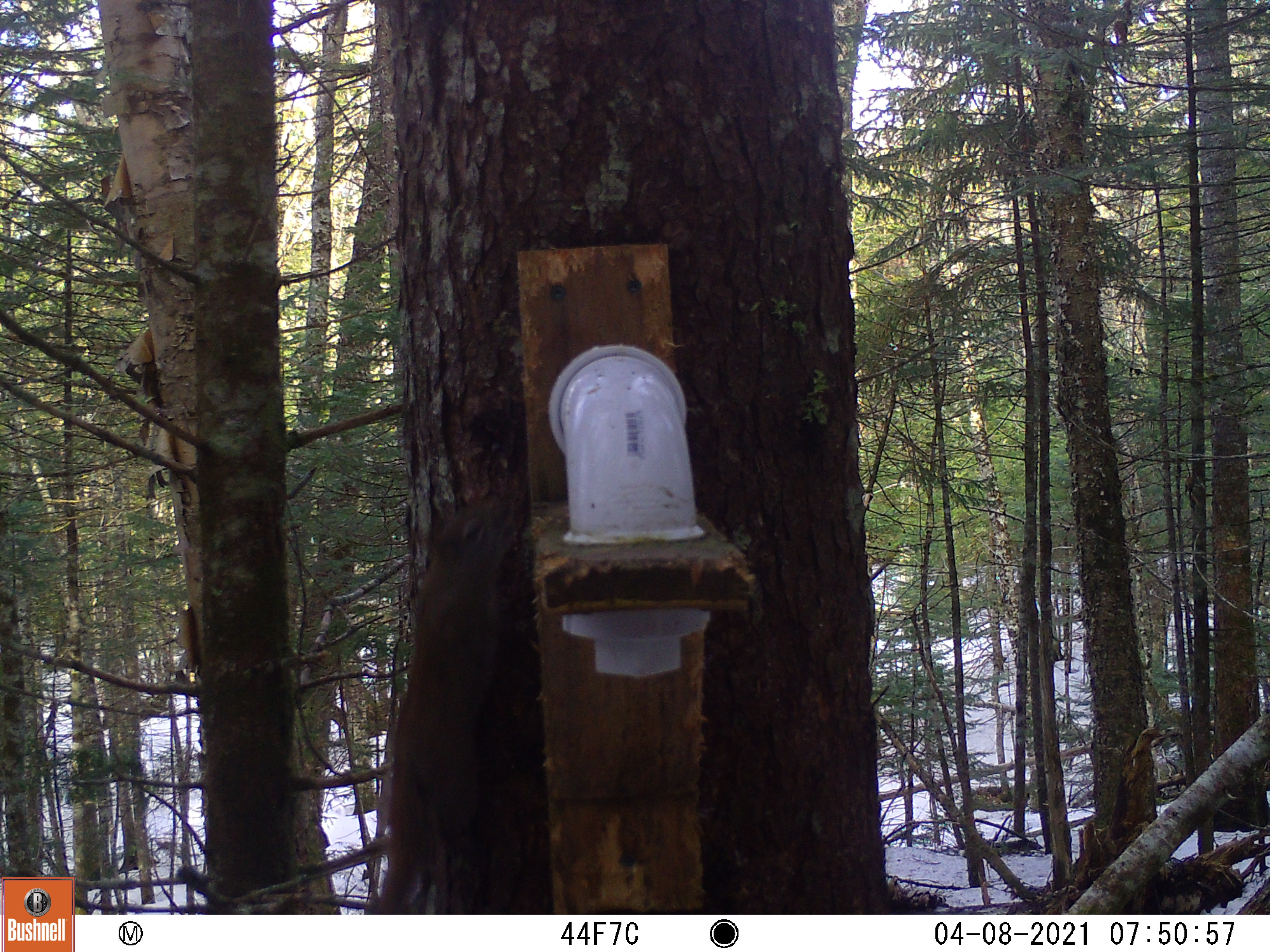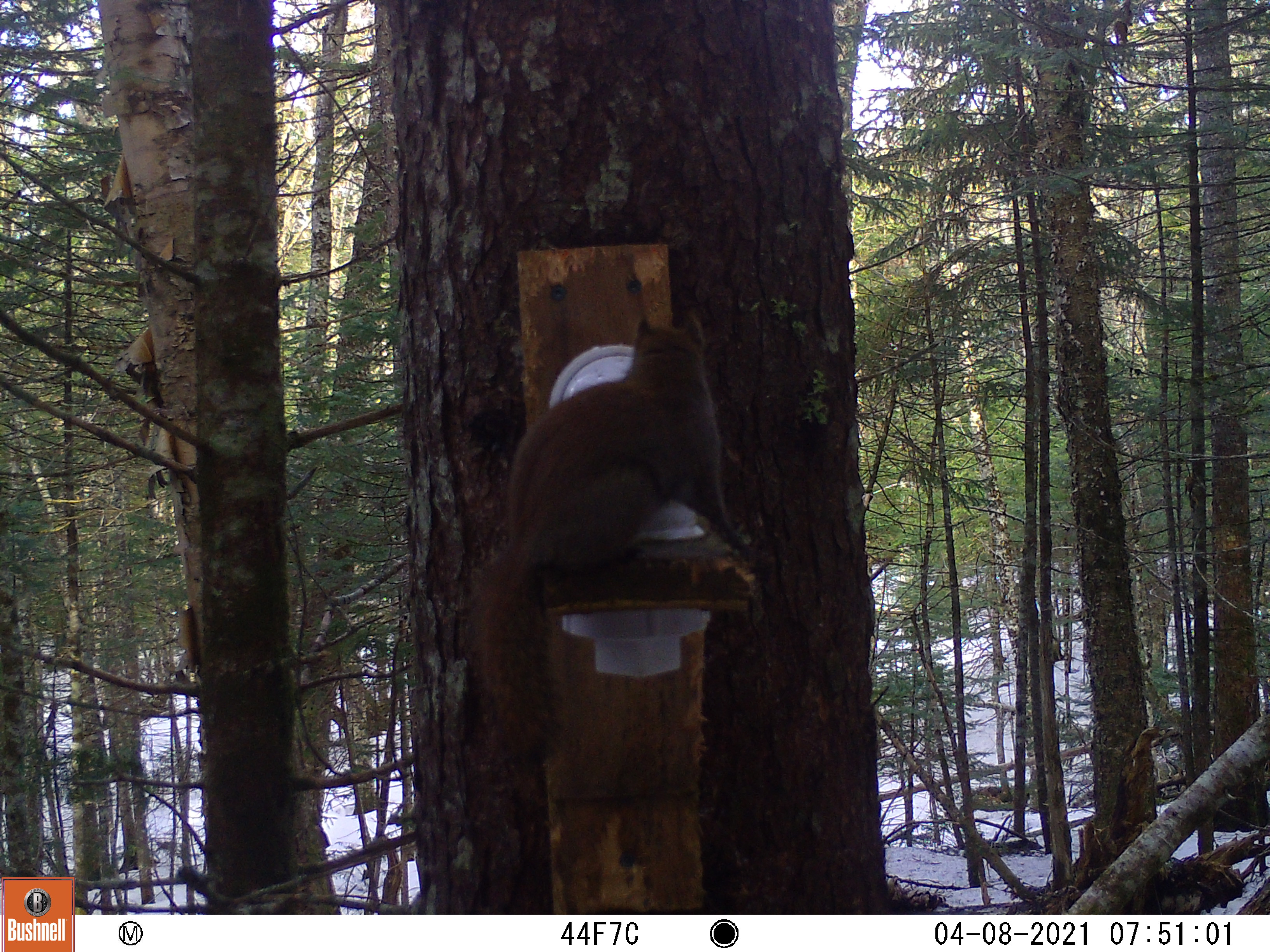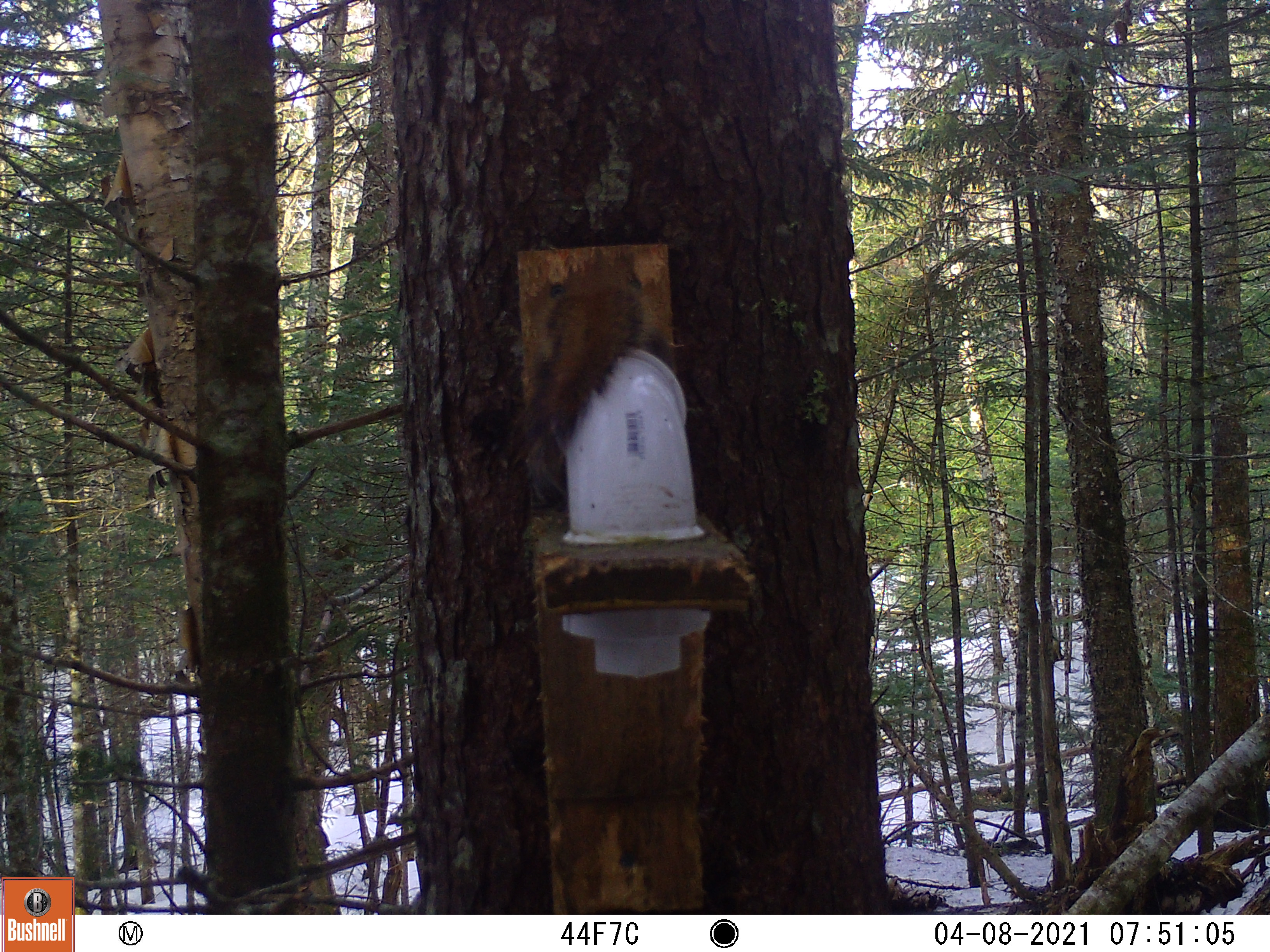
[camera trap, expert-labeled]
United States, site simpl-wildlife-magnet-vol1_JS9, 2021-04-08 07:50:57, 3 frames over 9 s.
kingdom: Animalia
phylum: Chordata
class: Mammalia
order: Rodentia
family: Sciuridae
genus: Tamiasciurus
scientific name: Tamiasciurus hudsonicus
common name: red squirrel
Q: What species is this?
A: Red squirrel (Tamiasciurus hudsonicus).